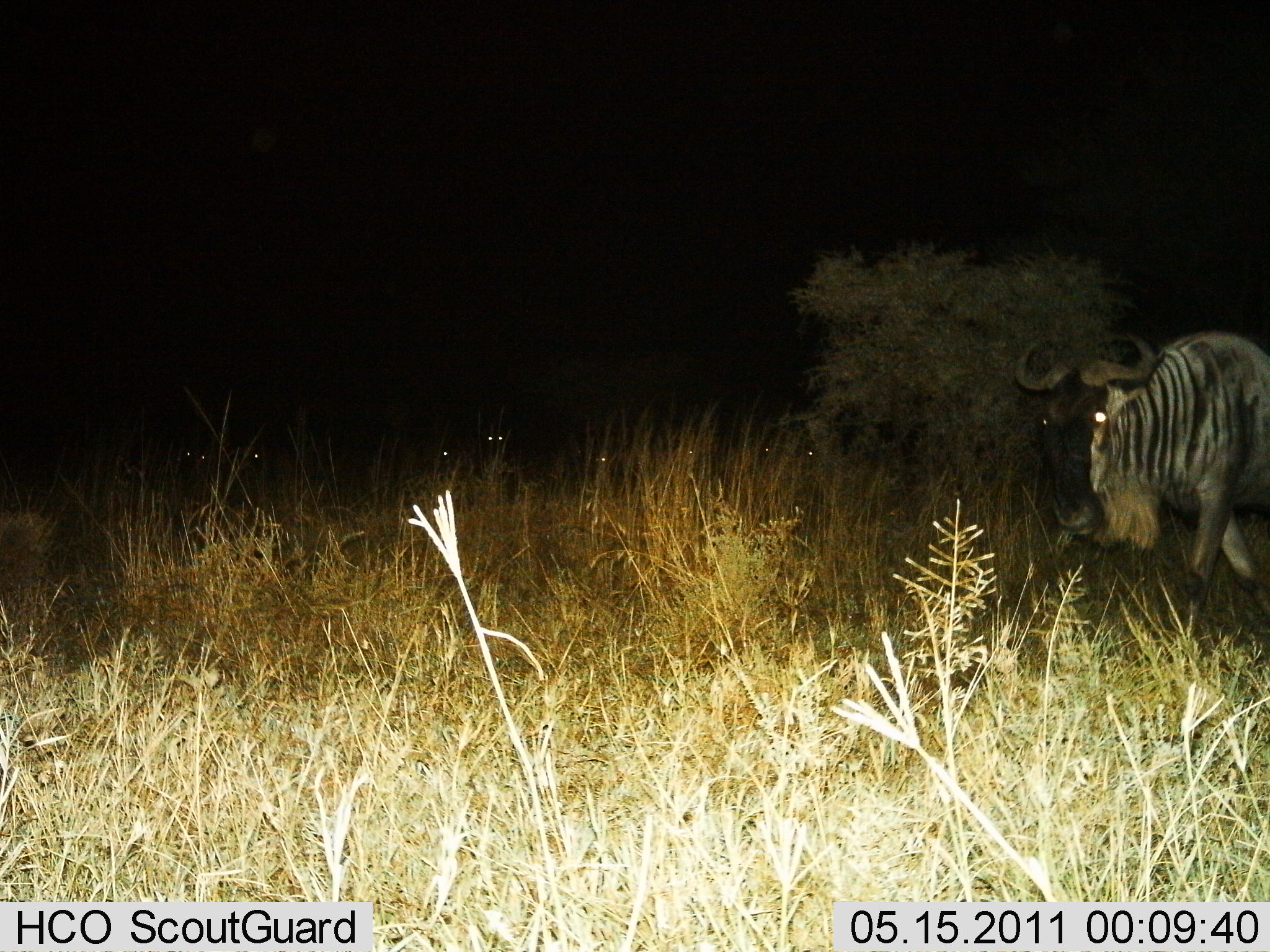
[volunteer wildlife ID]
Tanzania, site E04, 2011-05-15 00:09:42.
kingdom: Animalia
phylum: Chordata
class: Mammalia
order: Artiodactyla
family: Bovidae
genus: Connochaetes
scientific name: Connochaetes taurinus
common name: blue wildebeest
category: wildebeest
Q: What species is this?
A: Wildebeest (blue wildebeest) (Connochaetes taurinus).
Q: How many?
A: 1.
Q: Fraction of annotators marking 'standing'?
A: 45%.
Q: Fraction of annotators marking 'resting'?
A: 0%.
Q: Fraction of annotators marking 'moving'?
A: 64%.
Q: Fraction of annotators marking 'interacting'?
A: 0%.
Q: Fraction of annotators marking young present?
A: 0%.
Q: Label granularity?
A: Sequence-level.